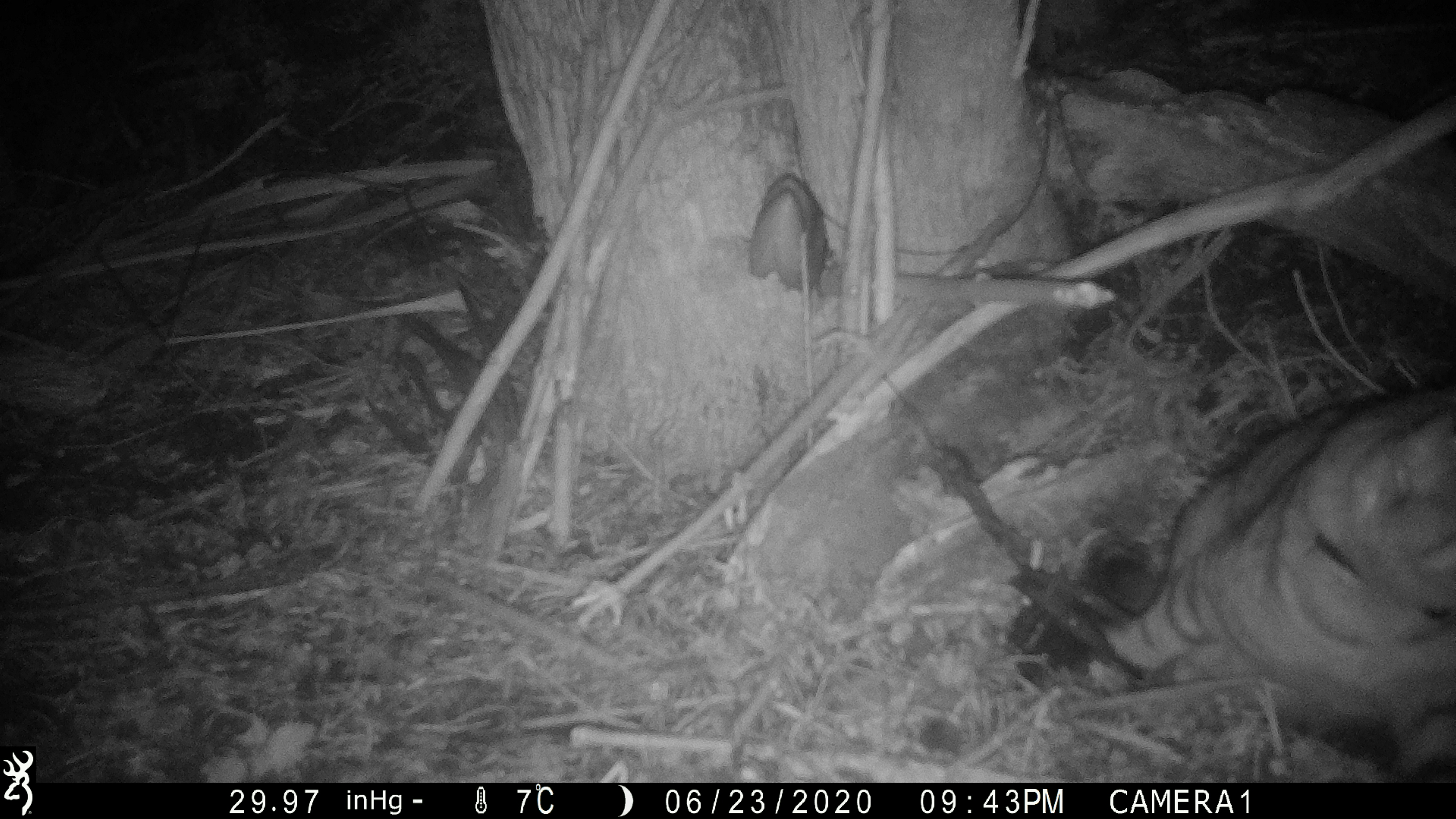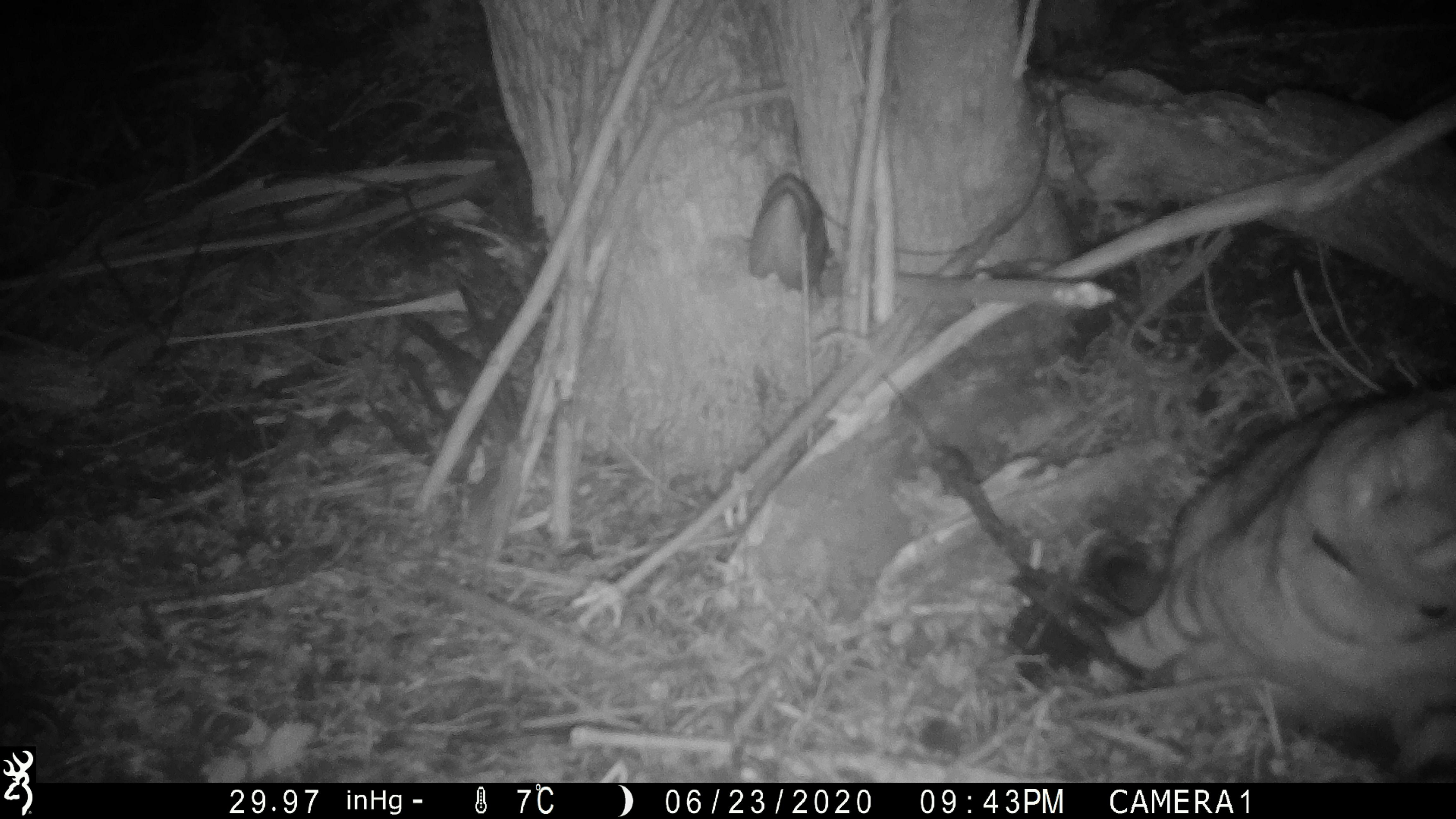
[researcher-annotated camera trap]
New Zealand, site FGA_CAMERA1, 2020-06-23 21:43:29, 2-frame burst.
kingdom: Animalia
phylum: Chordata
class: Mammalia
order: Carnivora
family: Felidae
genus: Felis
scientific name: Felis catus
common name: domestic cat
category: cat